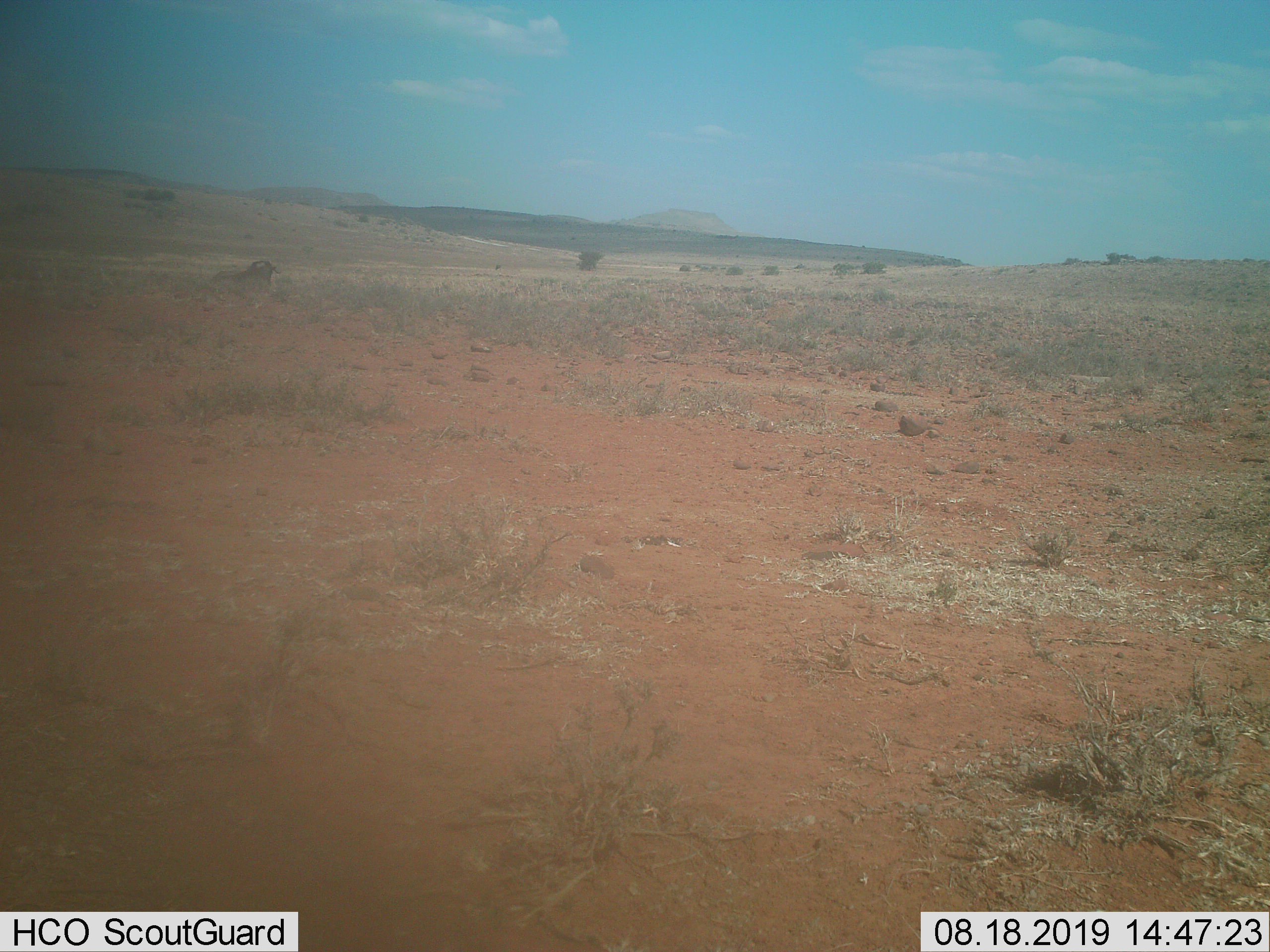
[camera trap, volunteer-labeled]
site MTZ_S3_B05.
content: unidentified animal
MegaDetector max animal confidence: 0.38